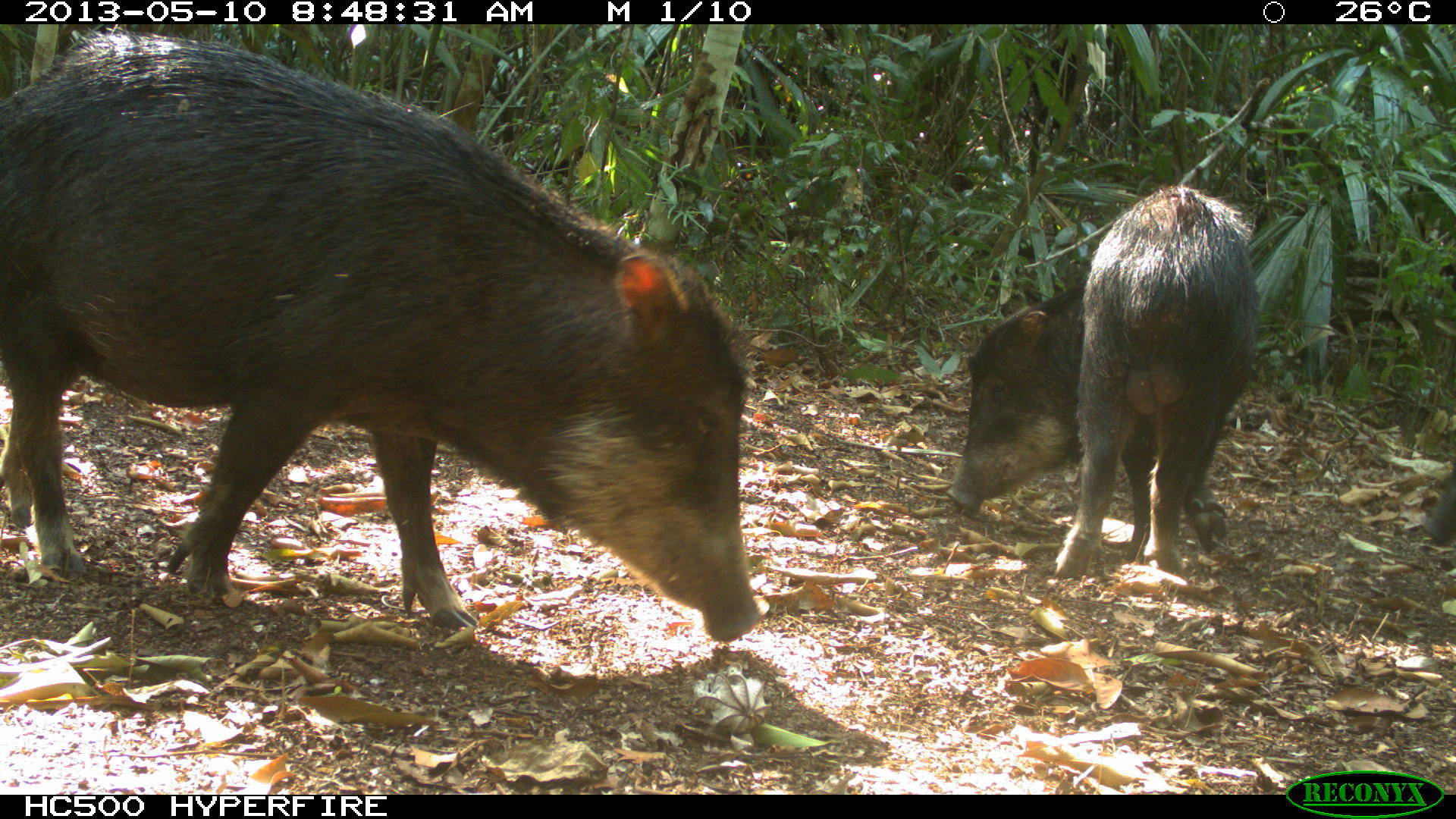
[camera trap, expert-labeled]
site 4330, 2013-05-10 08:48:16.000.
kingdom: Animalia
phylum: Chordata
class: Mammalia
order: Artiodactyla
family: Tayassuidae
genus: Tayassu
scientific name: Tayassu pecari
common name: white-lipped peccary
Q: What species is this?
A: Tayassu pecari (white-lipped peccary).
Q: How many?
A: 4.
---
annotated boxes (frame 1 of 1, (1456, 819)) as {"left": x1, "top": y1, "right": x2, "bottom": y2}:
tayassu pecari: {"left": 0, "top": 31, "right": 765, "bottom": 641}; {"left": 943, "top": 183, "right": 1258, "bottom": 580}; {"left": 1422, "top": 459, "right": 1453, "bottom": 547}